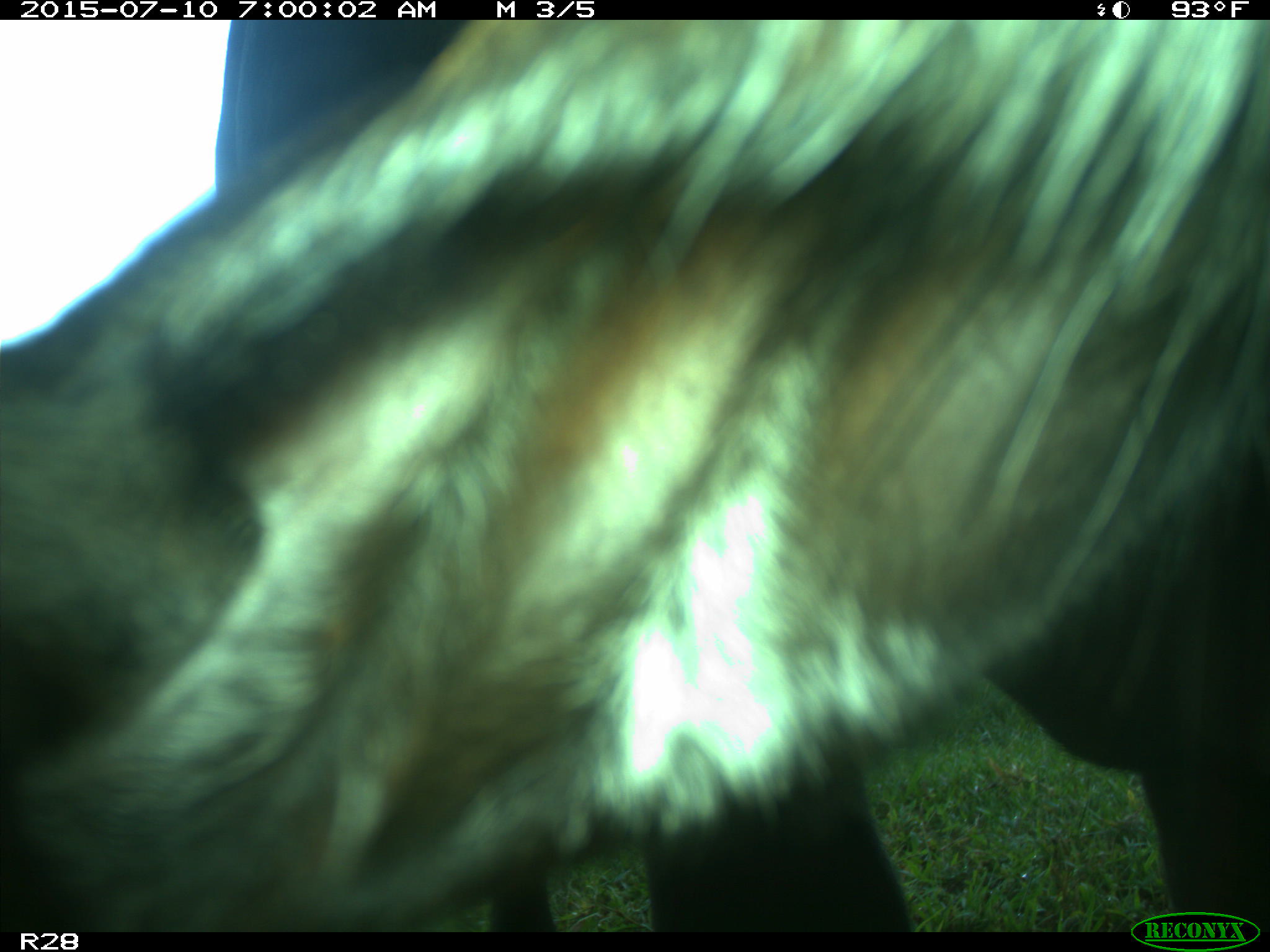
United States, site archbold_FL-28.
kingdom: Animalia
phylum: Chordata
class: Mammalia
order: Artiodactyla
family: Bovidae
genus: Bos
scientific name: Bos taurus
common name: domestic cow